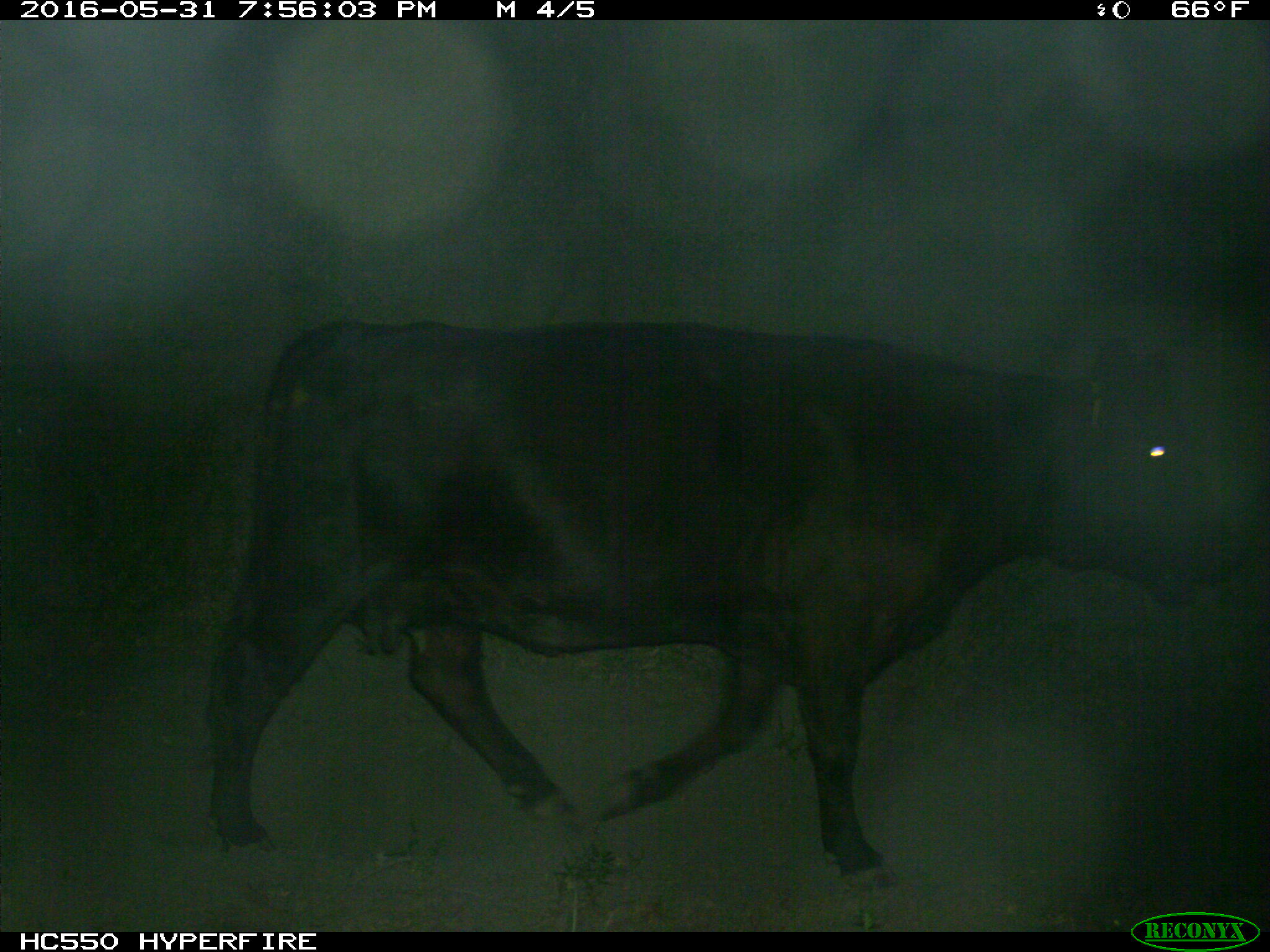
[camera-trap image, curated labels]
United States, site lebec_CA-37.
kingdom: Animalia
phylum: Chordata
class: Mammalia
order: Artiodactyla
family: Bovidae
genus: Bos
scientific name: Bos taurus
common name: domestic cow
Bos taurus (domestic cow).